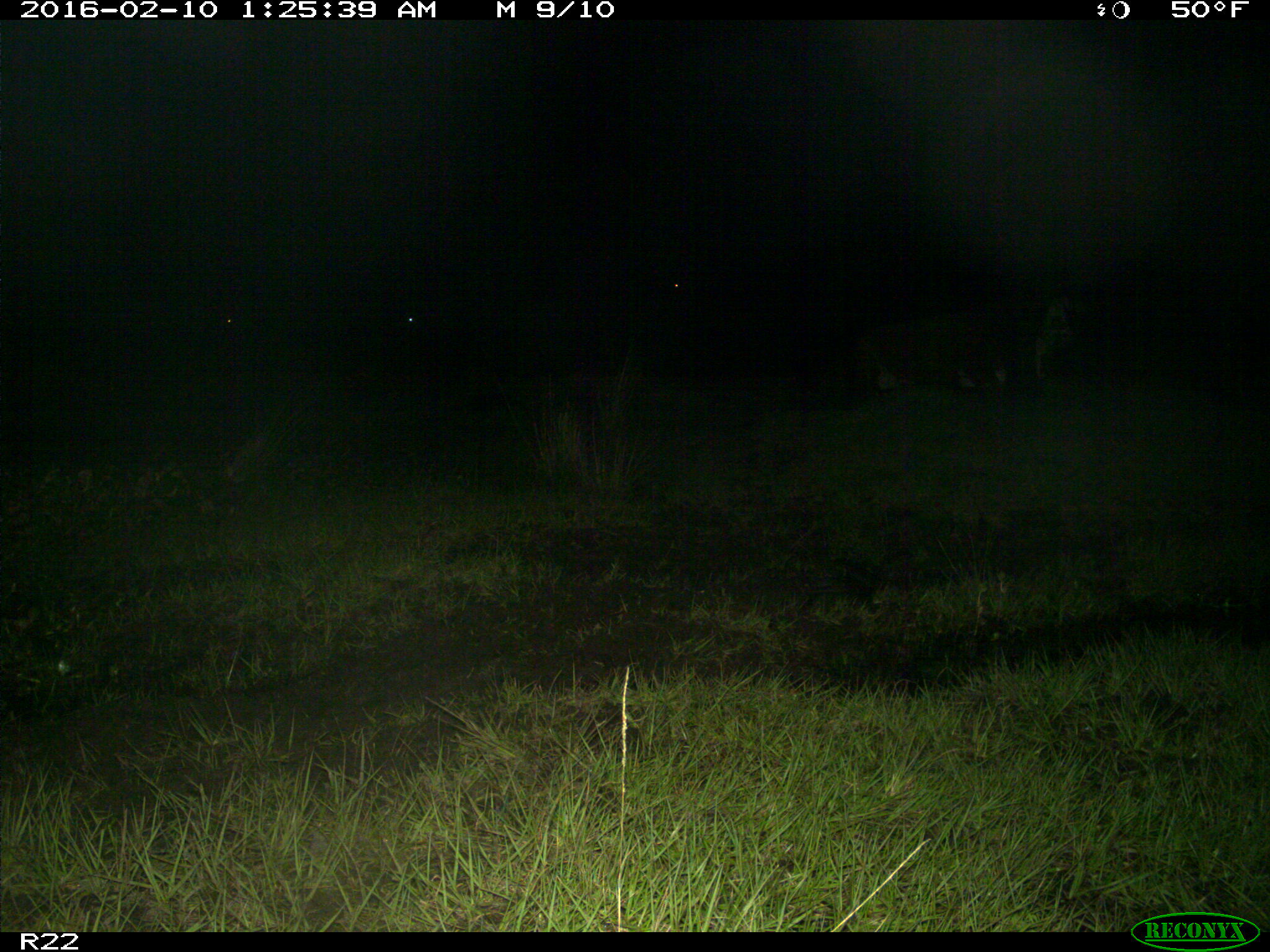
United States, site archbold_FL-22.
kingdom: Animalia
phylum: Chordata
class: Mammalia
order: Artiodactyla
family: Bovidae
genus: Bos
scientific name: Bos taurus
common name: domestic cow